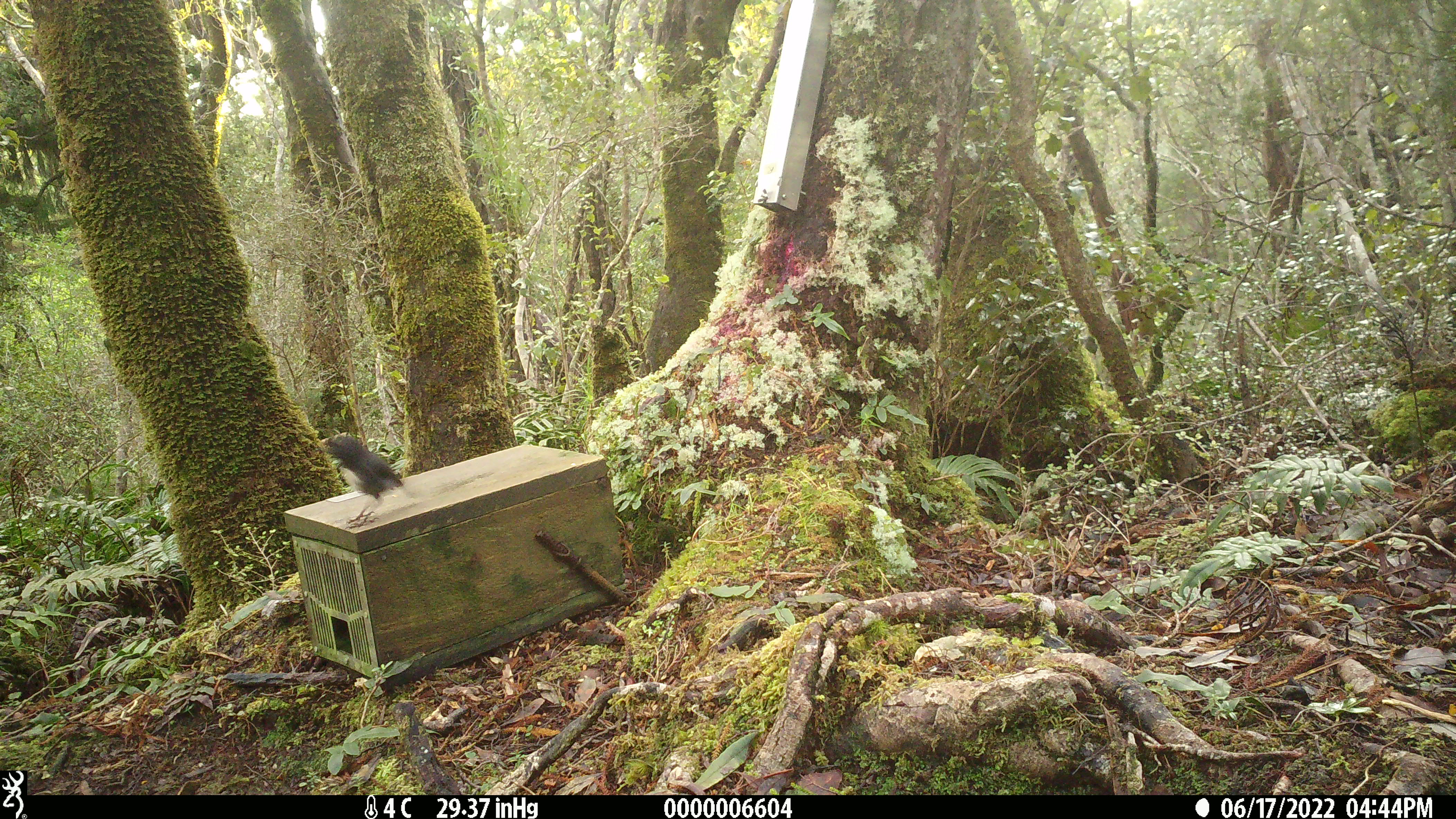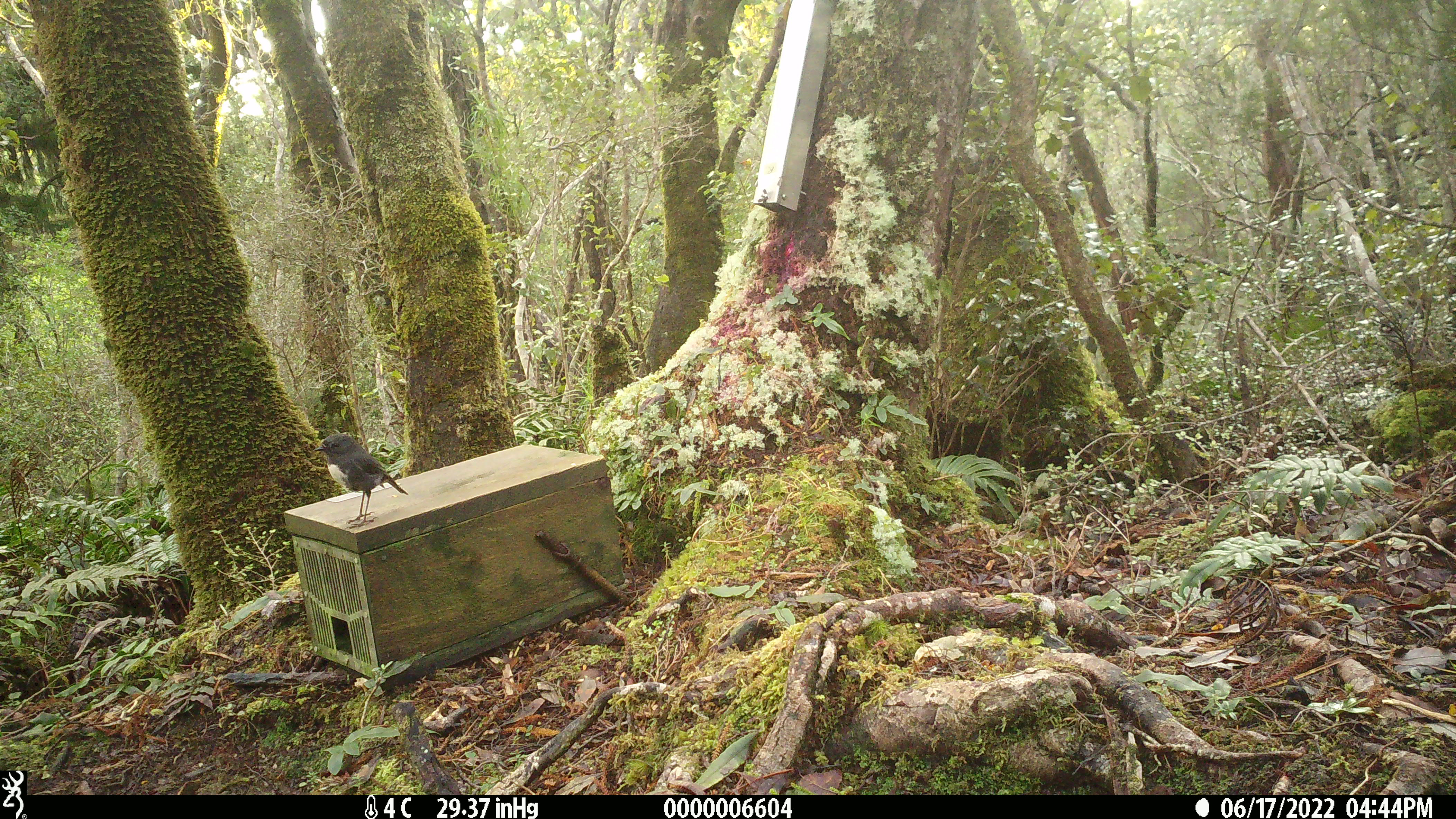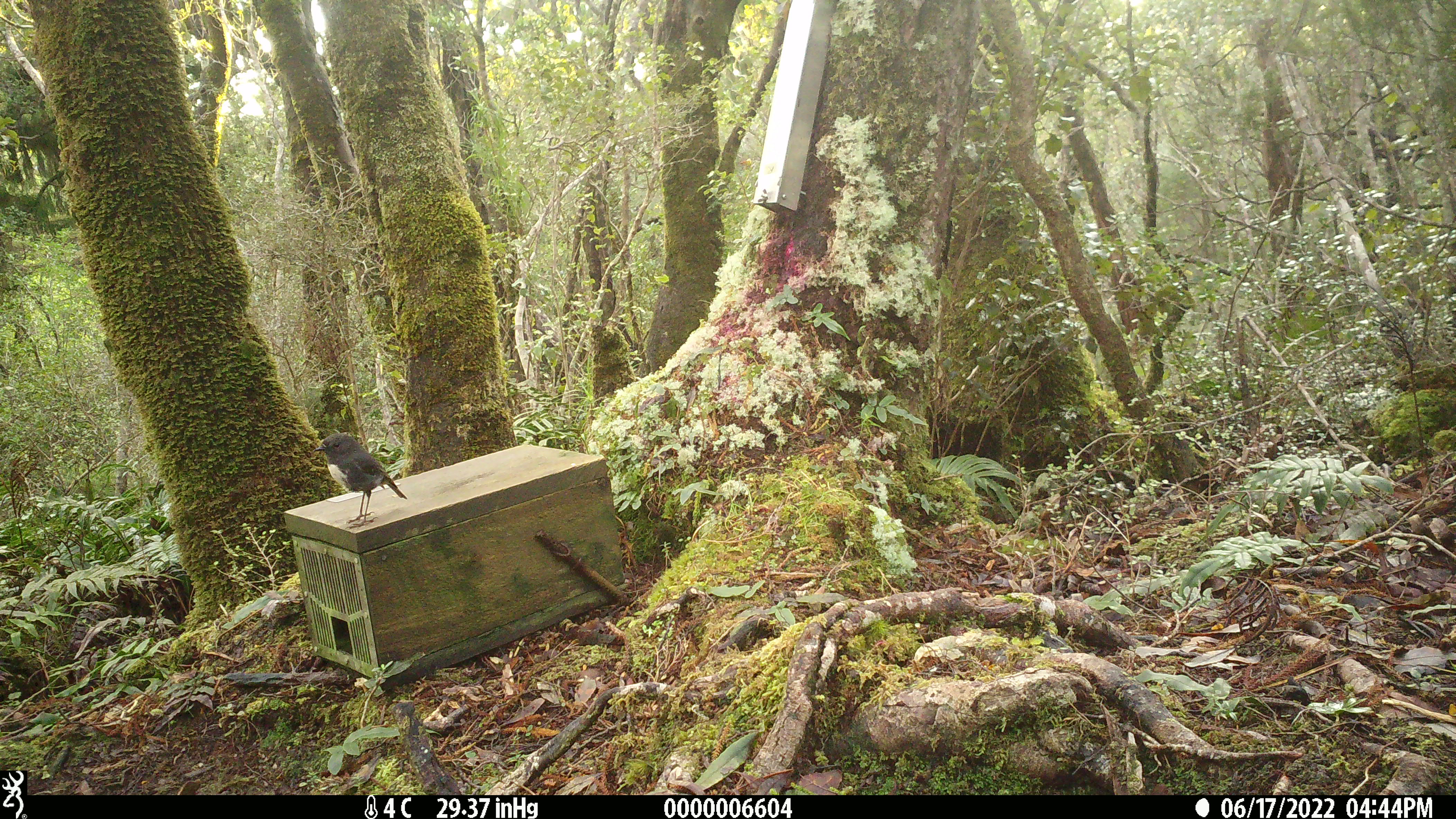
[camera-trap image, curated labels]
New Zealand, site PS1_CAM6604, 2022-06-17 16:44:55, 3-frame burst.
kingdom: Animalia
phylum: Chordata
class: Aves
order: Passeriformes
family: Petroicidae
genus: Petroica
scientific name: Petroica australis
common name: new zealand robin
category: robin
Robin (new zealand robin) (Petroica australis).